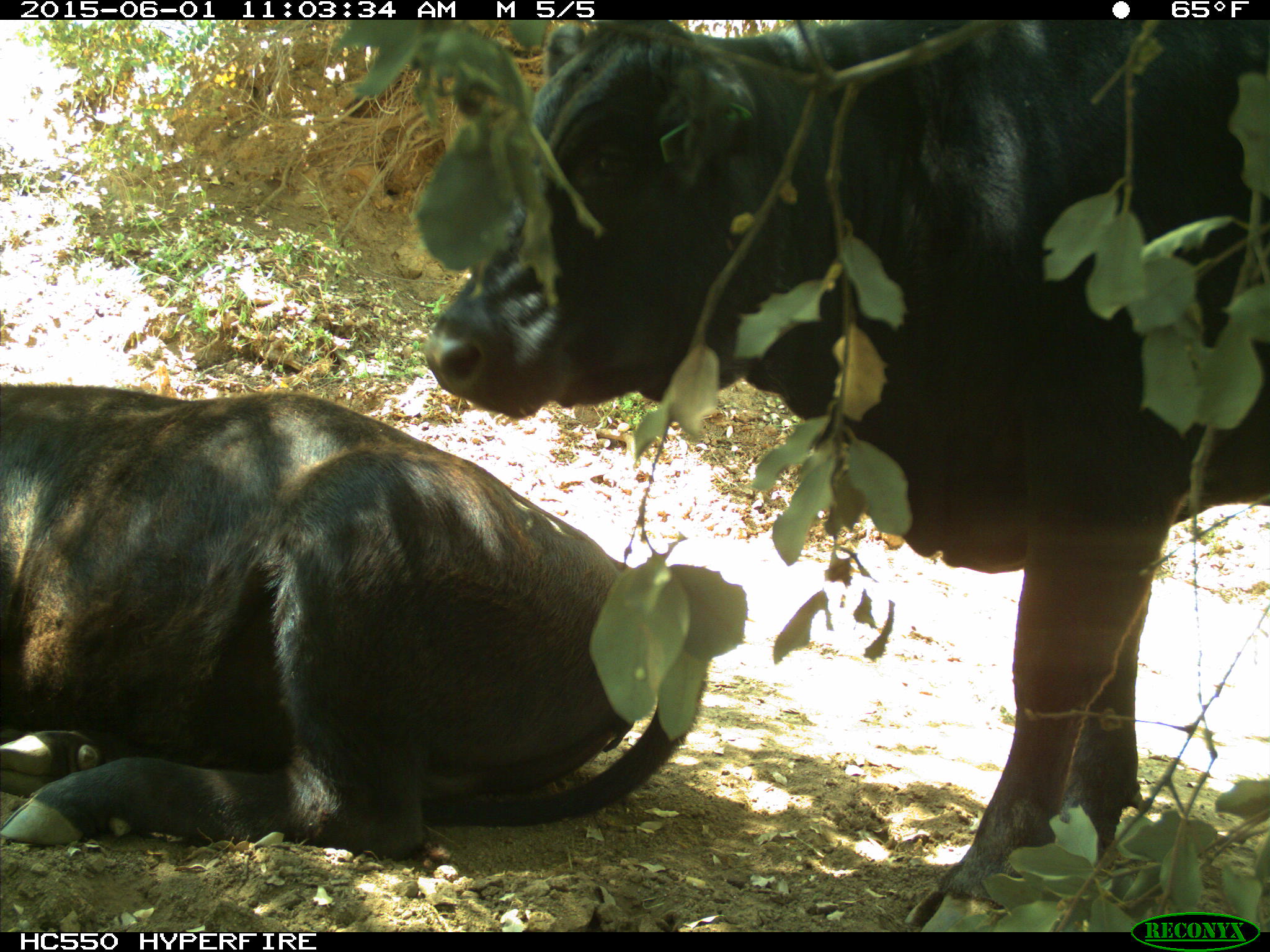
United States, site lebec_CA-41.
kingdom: Animalia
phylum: Chordata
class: Mammalia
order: Artiodactyla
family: Bovidae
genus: Bos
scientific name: Bos taurus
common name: domestic cow